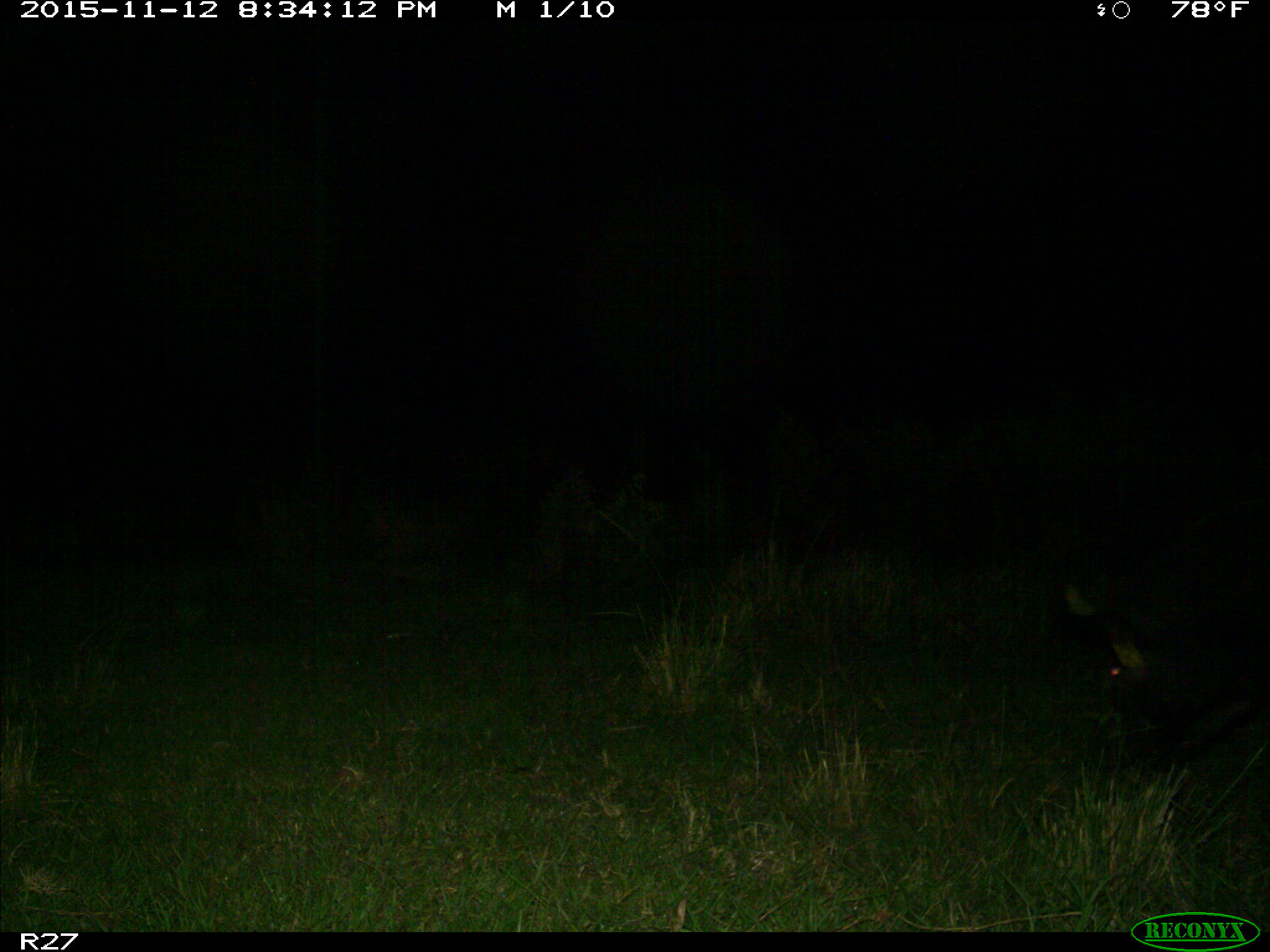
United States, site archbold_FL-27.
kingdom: Animalia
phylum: Chordata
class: Mammalia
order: Artiodactyla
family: Suidae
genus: Sus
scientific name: Sus scrofa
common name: wild boar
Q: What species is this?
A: Sus scrofa (wild boar).